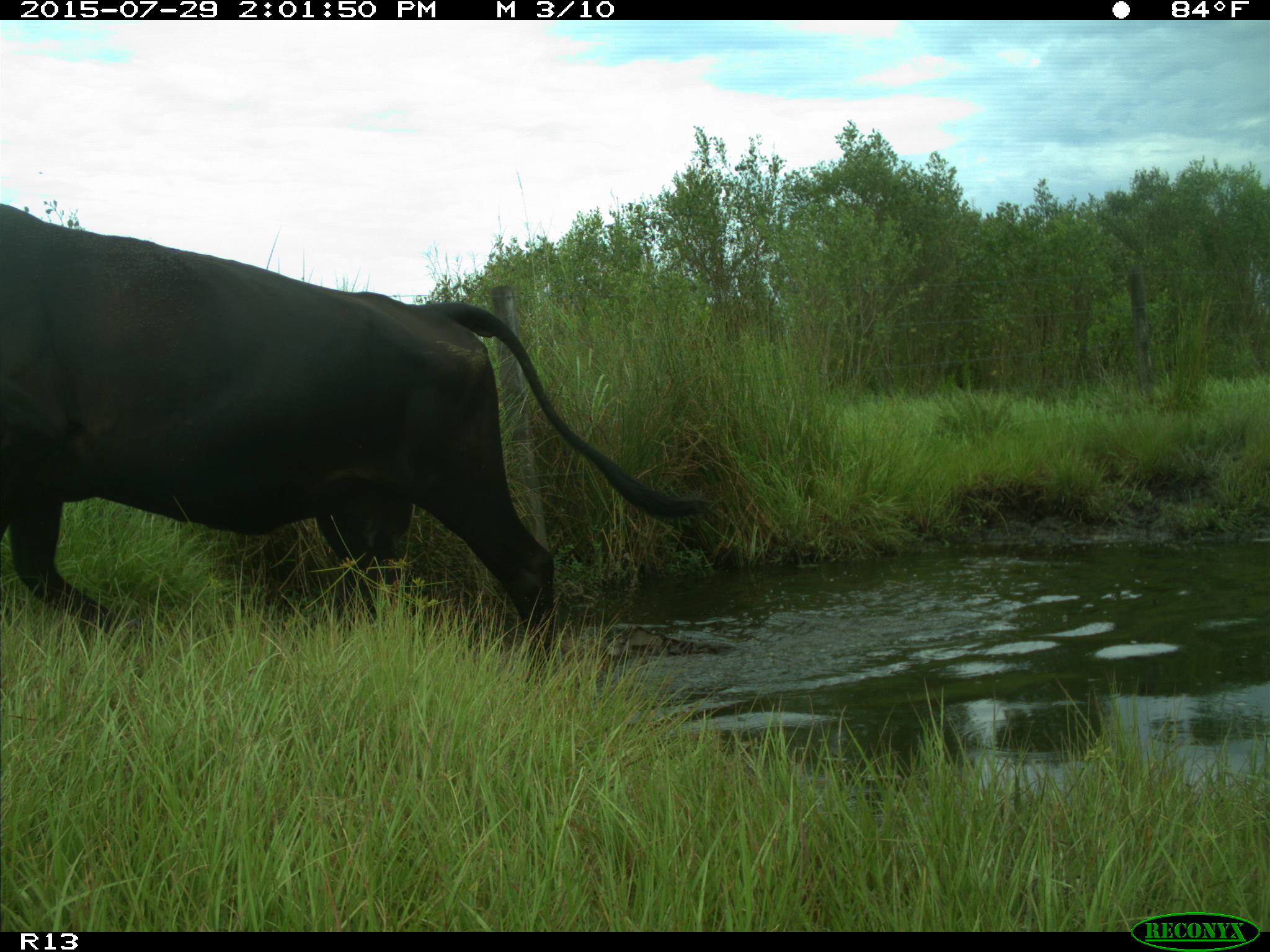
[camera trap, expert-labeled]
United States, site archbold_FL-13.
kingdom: Animalia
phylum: Chordata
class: Mammalia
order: Artiodactyla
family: Bovidae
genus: Bos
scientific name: Bos taurus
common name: domestic cow